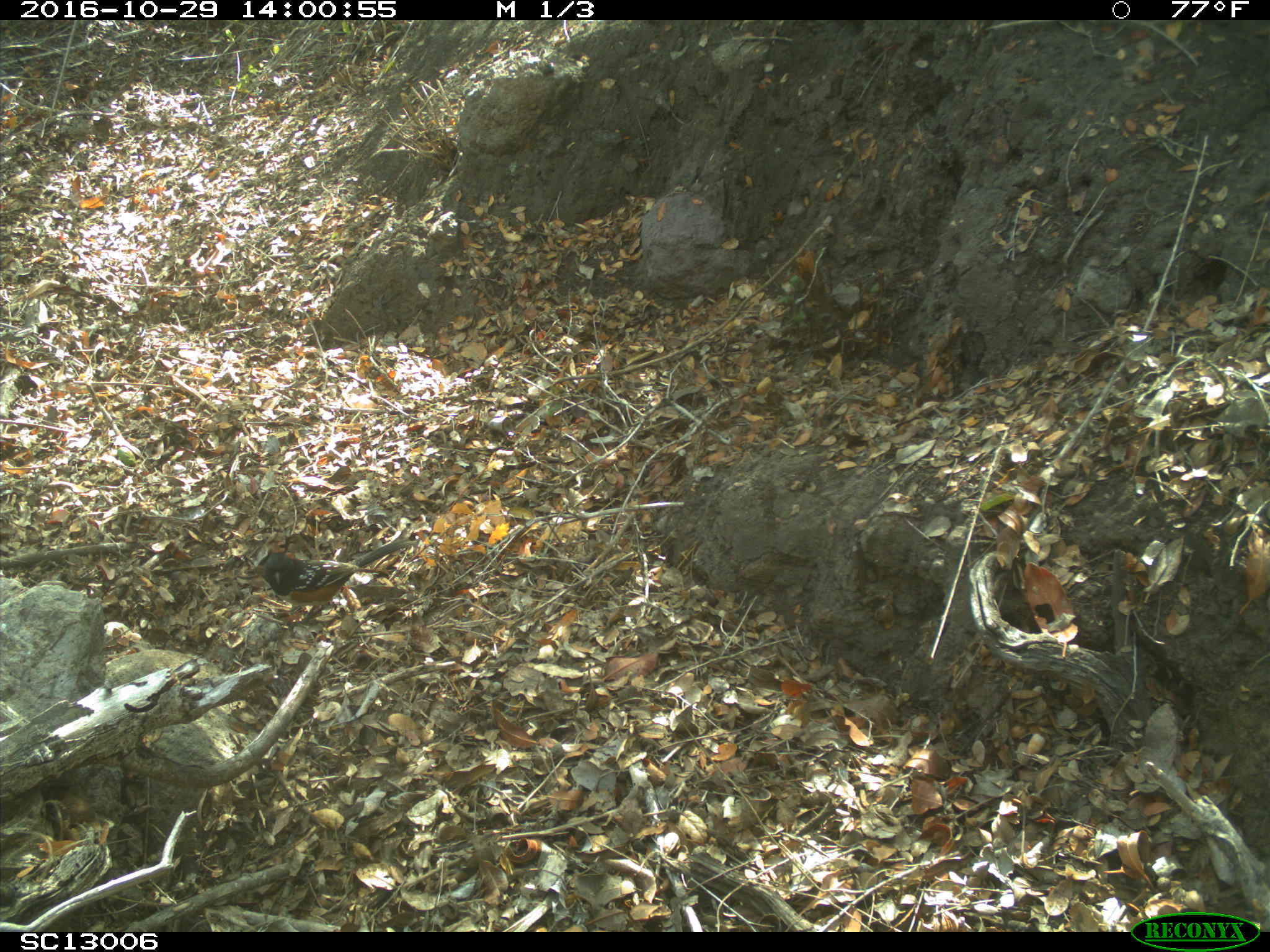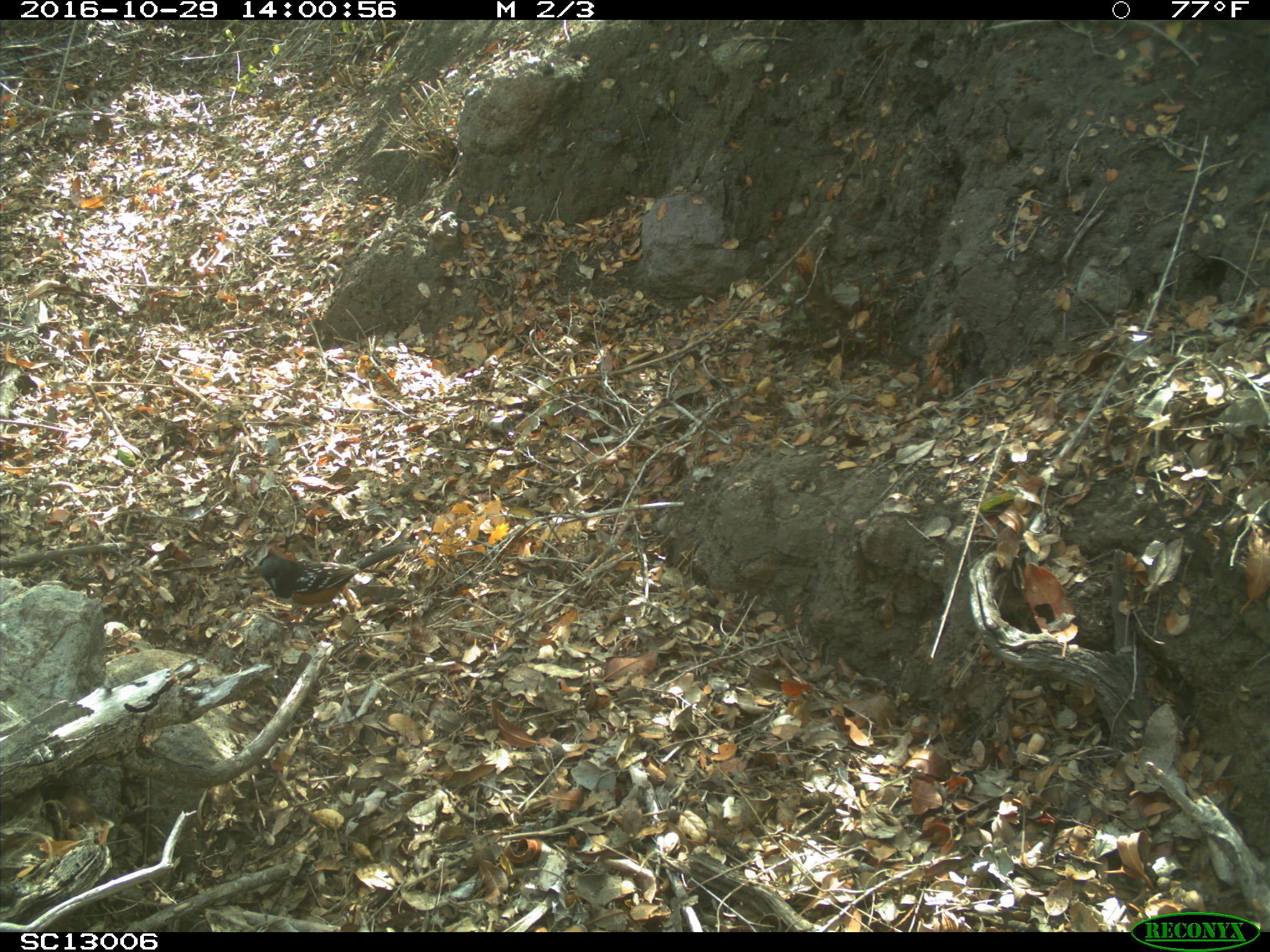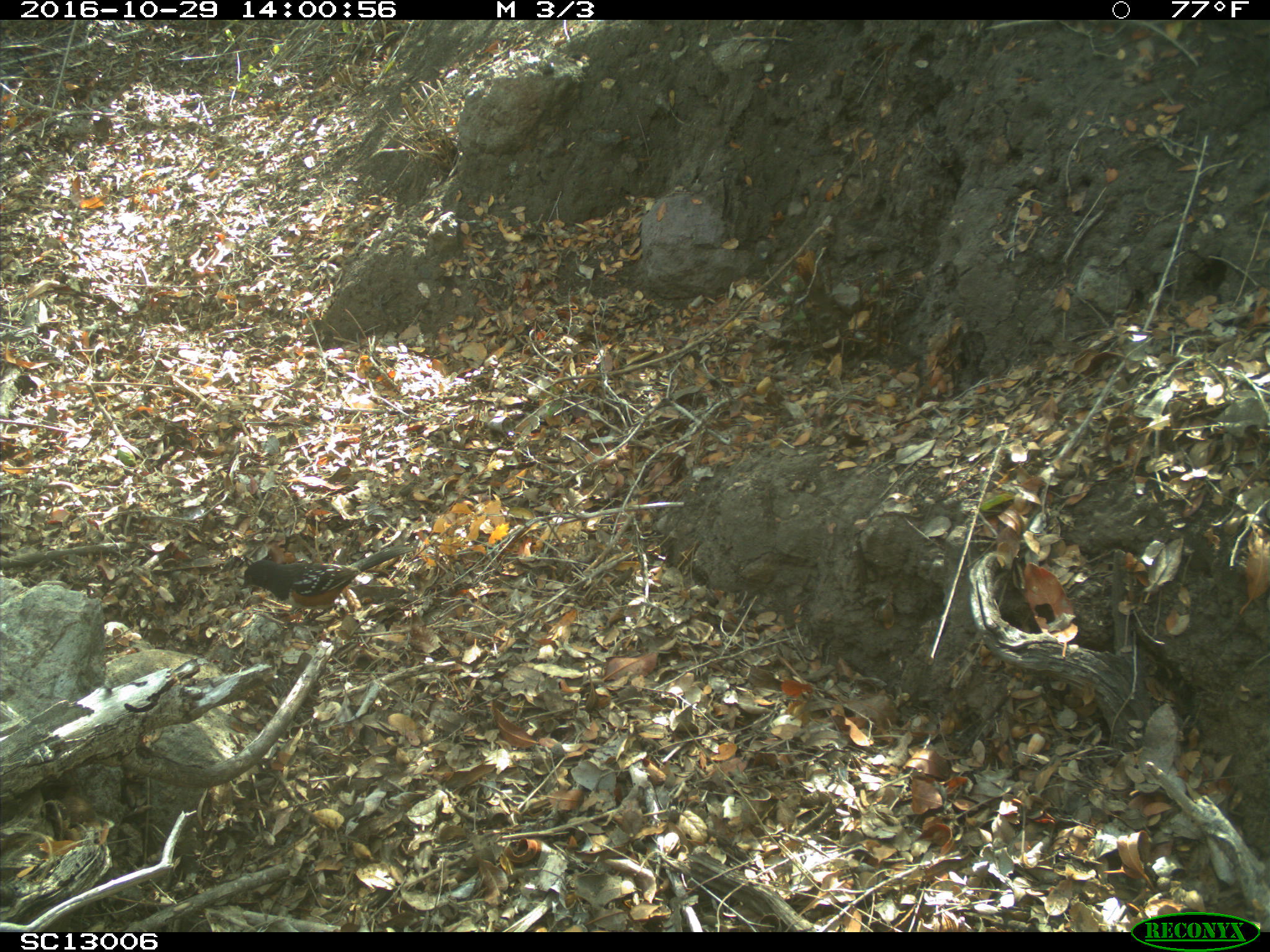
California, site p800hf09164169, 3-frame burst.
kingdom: Animalia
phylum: Chordata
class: Aves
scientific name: Aves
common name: bird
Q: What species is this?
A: Bird (Aves).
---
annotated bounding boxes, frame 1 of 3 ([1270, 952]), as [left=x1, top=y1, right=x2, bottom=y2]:
bird: [left=261, top=534, right=415, bottom=625]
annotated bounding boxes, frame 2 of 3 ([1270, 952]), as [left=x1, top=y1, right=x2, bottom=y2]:
bird: [left=244, top=541, right=417, bottom=629]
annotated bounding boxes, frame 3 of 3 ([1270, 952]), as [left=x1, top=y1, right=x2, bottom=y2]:
bird: [left=239, top=542, right=418, bottom=640]